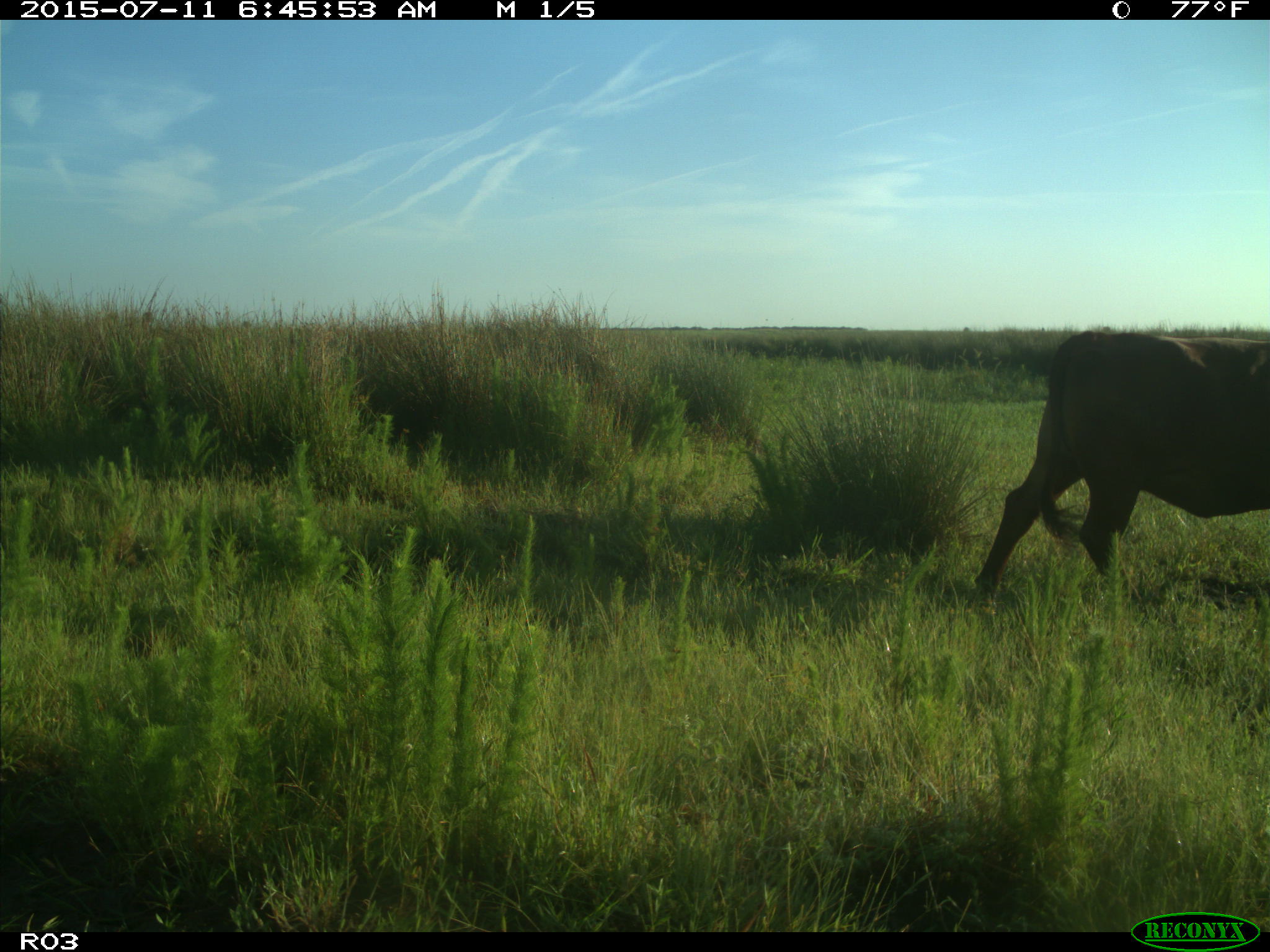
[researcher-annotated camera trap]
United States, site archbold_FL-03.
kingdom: Animalia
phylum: Chordata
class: Mammalia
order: Artiodactyla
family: Bovidae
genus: Bos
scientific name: Bos taurus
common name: domestic cow